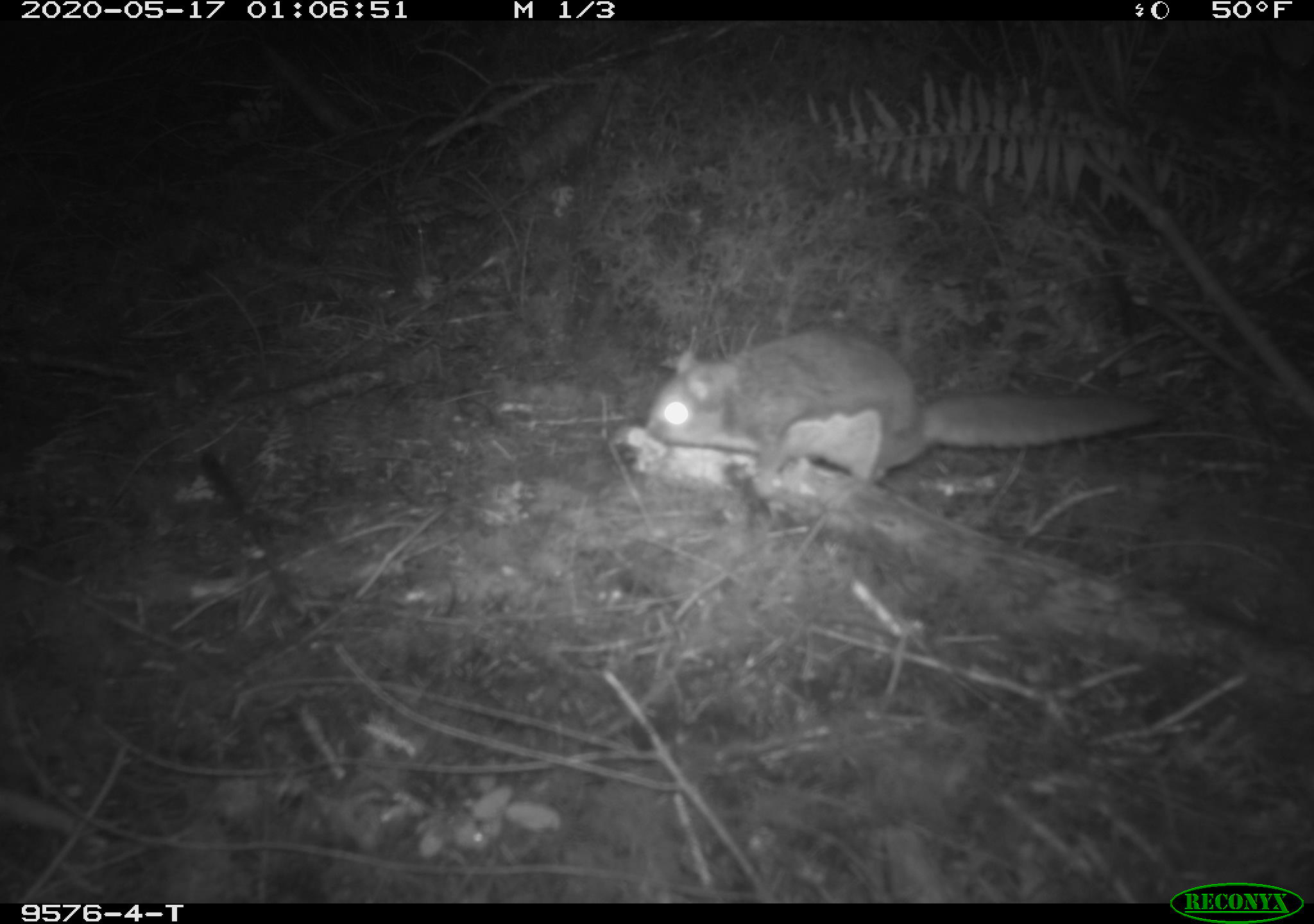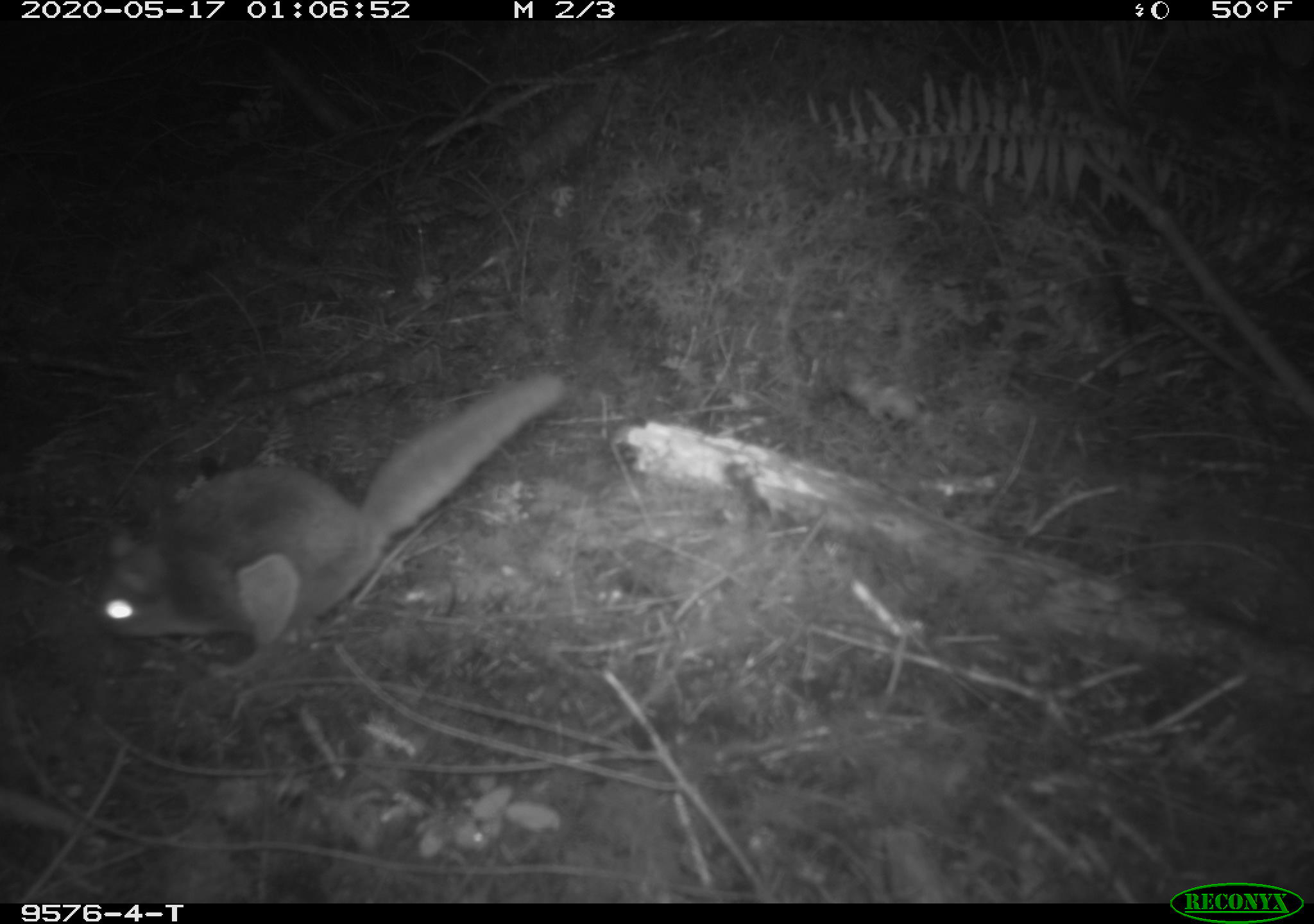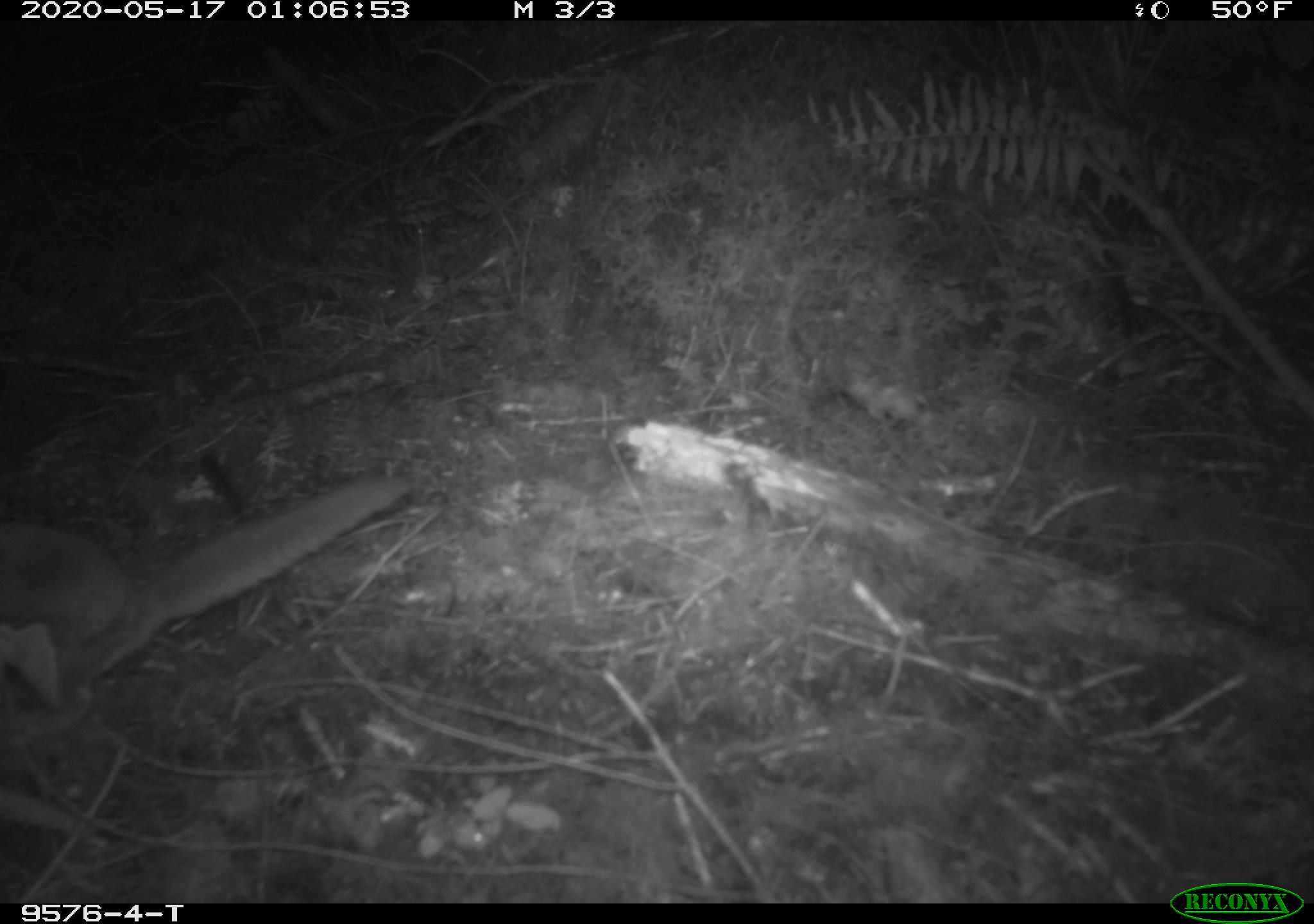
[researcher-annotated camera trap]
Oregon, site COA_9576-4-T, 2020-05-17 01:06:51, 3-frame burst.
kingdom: Animalia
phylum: Chordata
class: Mammalia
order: Rodentia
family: Sciuridae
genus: Glaucomys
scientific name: Glaucomys oregonensis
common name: humboldt's flying squirrel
Humboldt's flying squirrel (Glaucomys oregonensis).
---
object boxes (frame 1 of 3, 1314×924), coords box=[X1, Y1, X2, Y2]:
humboldt's flying squirrel: box=[633, 321, 1171, 490]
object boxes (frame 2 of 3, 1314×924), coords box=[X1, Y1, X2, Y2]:
humboldt's flying squirrel: box=[84, 362, 580, 661]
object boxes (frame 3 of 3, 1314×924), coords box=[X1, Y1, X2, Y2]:
humboldt's flying squirrel: box=[0, 454, 421, 732]